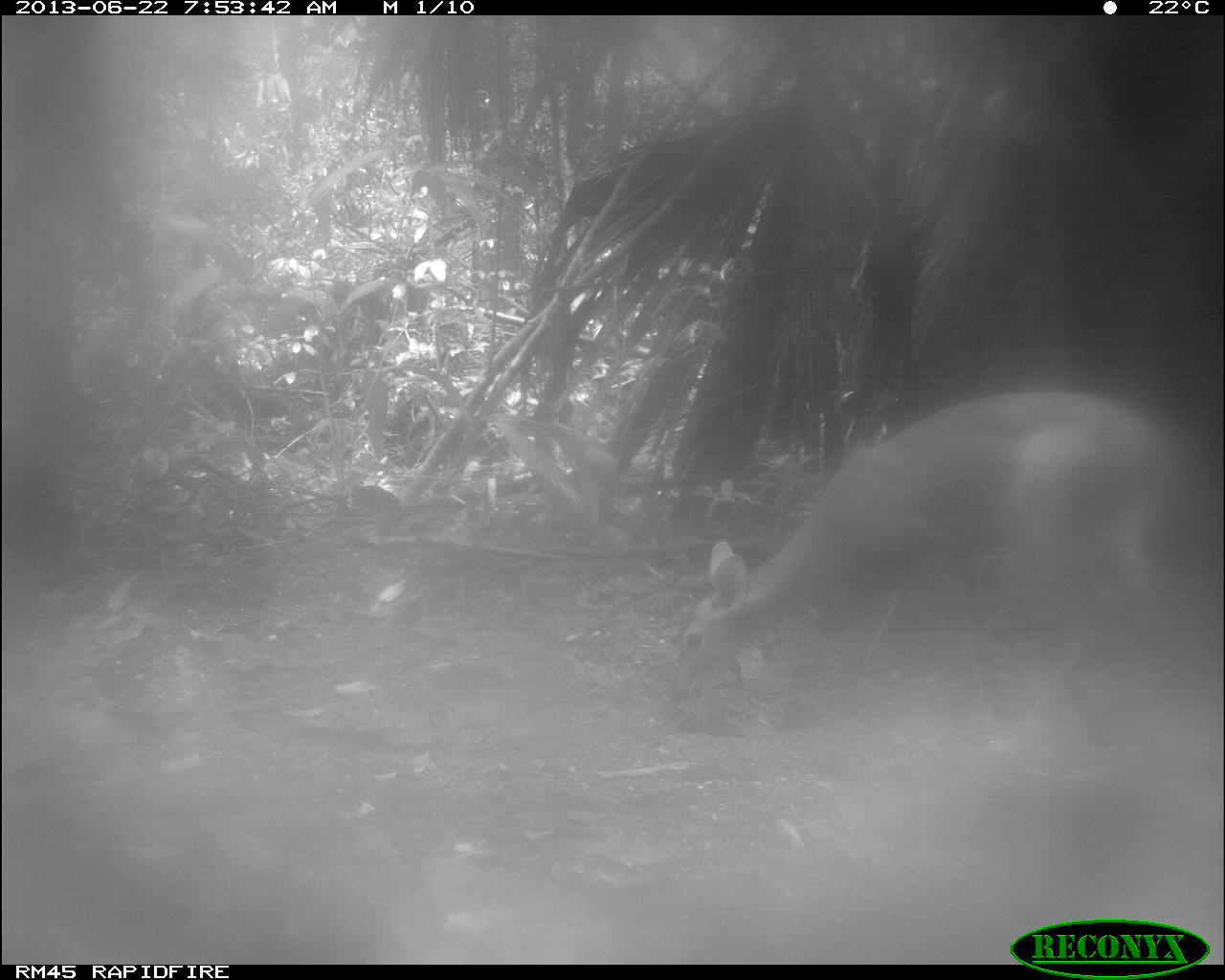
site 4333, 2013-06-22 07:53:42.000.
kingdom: Animalia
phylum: Chordata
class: Mammalia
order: Artiodactyla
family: Cervidae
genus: Odocoileus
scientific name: Odocoileus virginianus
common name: white-tailed deer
Odocoileus virginianus (white-tailed deer), count 1, sex female.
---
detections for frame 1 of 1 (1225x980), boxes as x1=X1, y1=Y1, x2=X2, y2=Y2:
odocoileus virginianus: x1=674, y1=390, x2=1195, y2=735